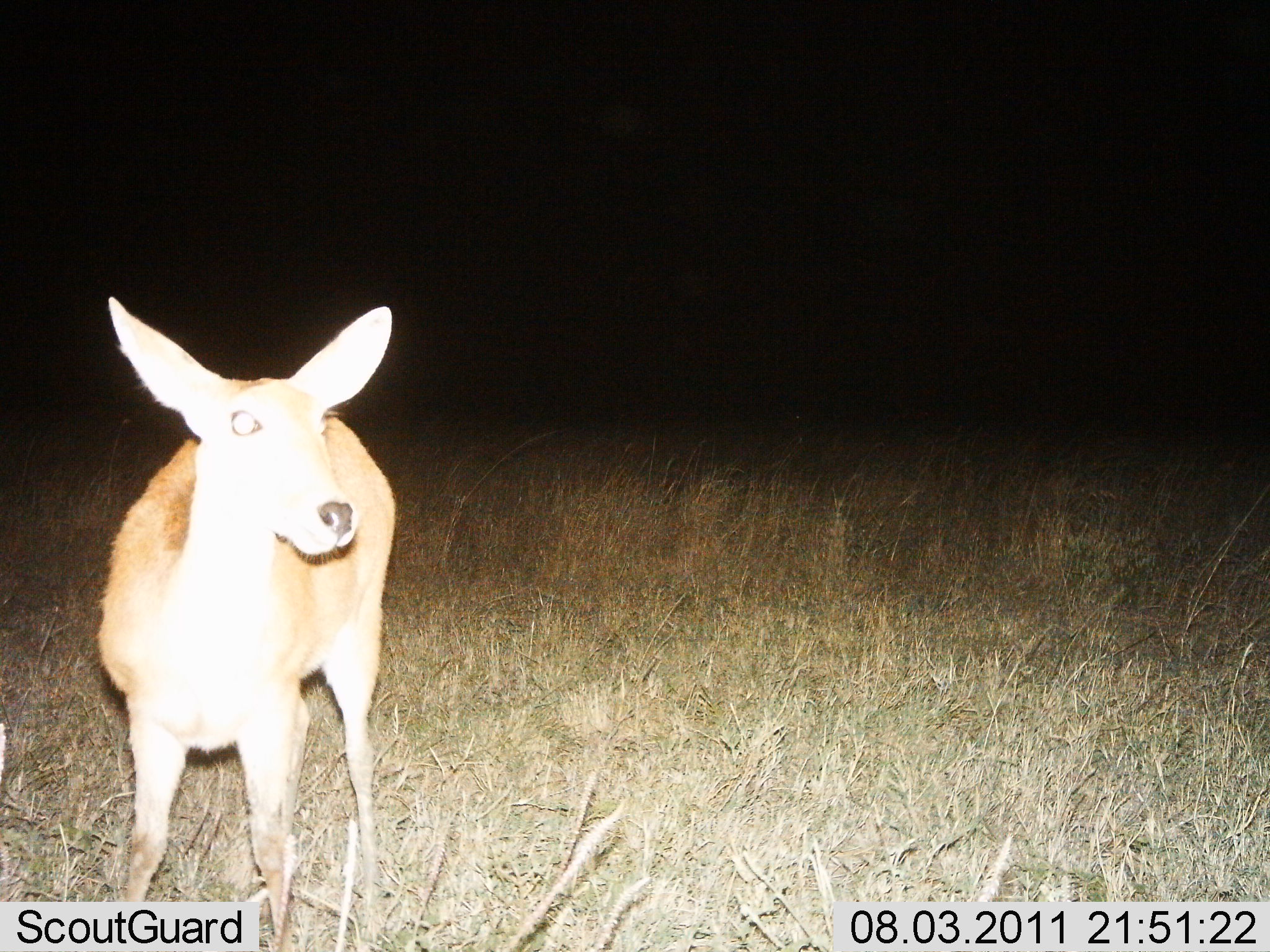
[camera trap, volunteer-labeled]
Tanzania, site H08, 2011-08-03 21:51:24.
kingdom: Animalia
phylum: Chordata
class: Mammalia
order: Artiodactyla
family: Bovidae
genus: Redunca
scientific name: Redunca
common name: reedbuck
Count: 1.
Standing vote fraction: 100%.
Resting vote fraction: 0%.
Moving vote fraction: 0%.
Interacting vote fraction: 0%.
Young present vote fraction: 0%.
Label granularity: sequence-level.